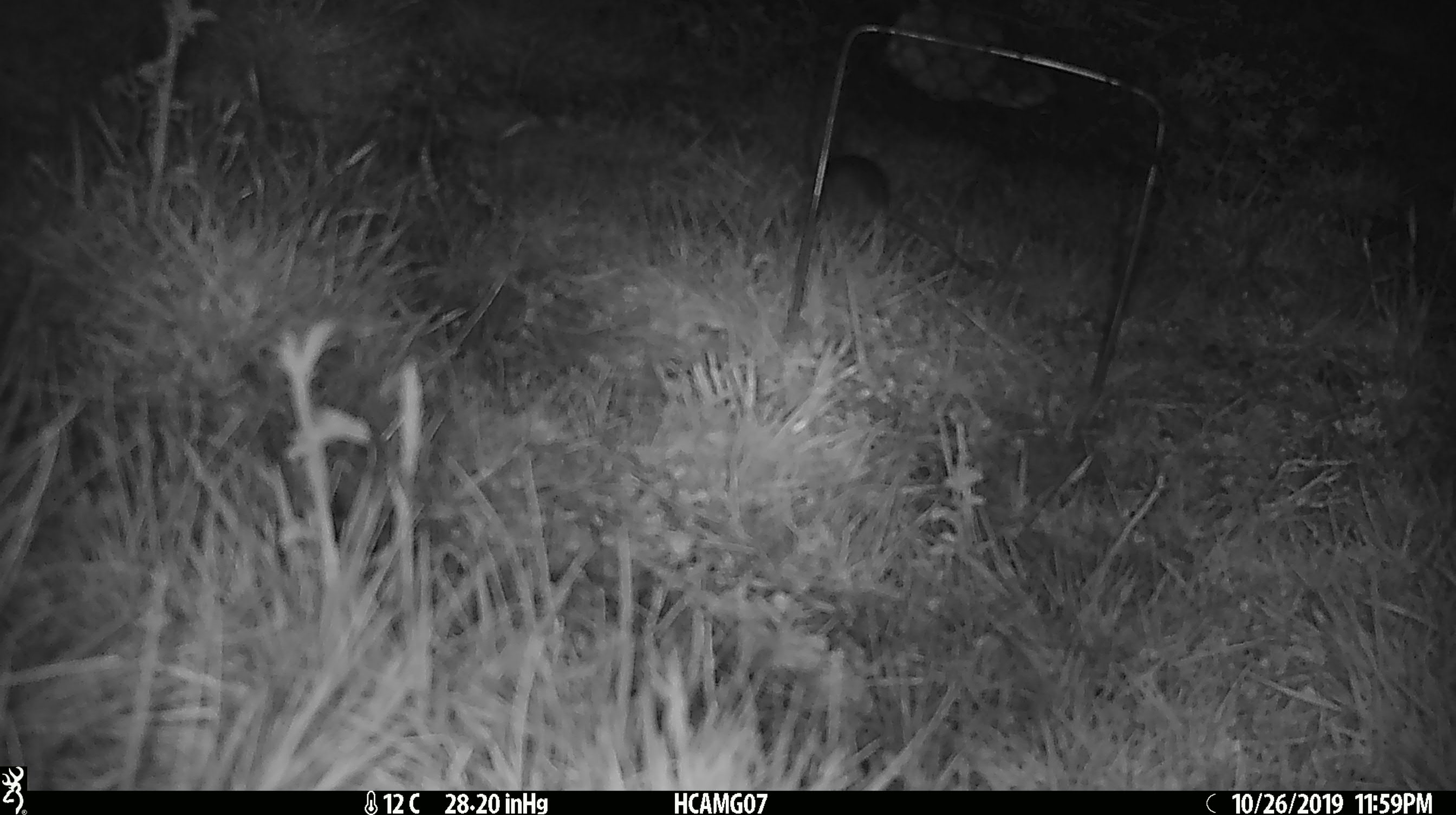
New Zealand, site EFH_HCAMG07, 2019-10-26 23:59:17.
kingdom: Animalia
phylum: Chordata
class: Mammalia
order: Rodentia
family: Muridae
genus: Mus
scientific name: Mus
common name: mouse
Mouse (Mus).